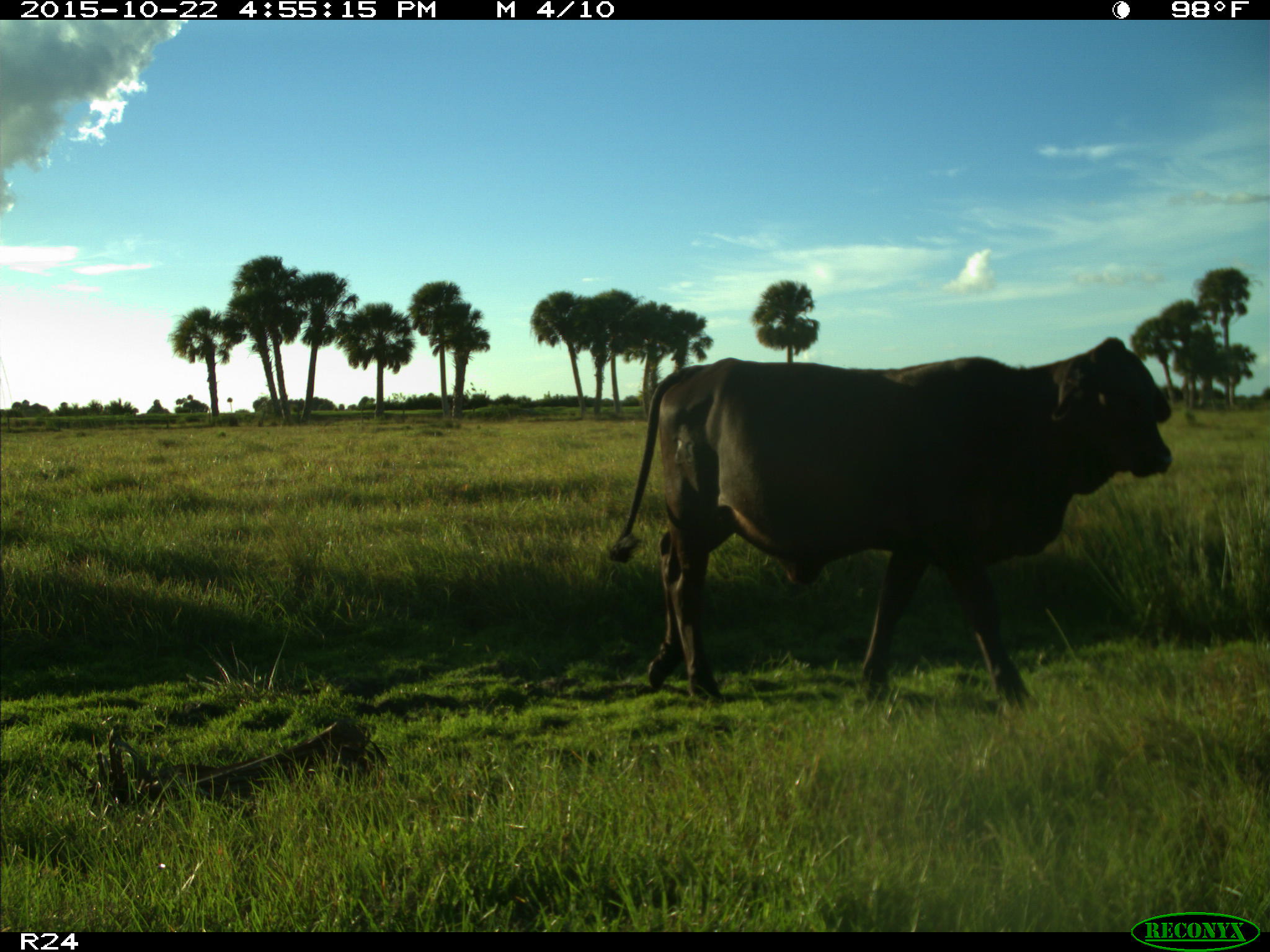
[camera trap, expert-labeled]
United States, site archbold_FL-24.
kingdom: Animalia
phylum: Chordata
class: Mammalia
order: Artiodactyla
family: Bovidae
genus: Bos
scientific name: Bos taurus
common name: domestic cow